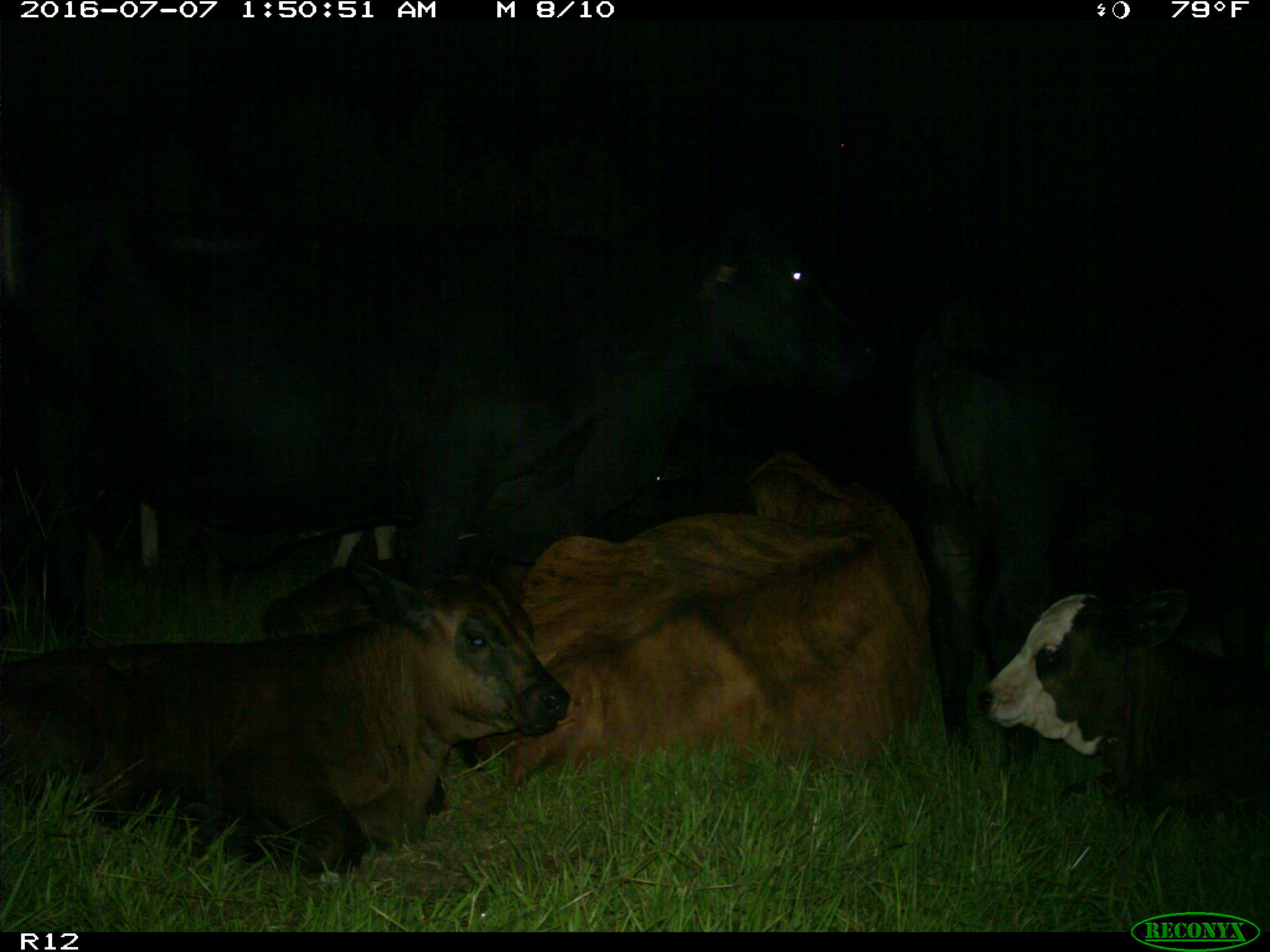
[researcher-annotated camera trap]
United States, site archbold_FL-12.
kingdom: Animalia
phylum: Chordata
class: Mammalia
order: Artiodactyla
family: Bovidae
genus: Bos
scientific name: Bos taurus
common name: domestic cow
Bos taurus (domestic cow).